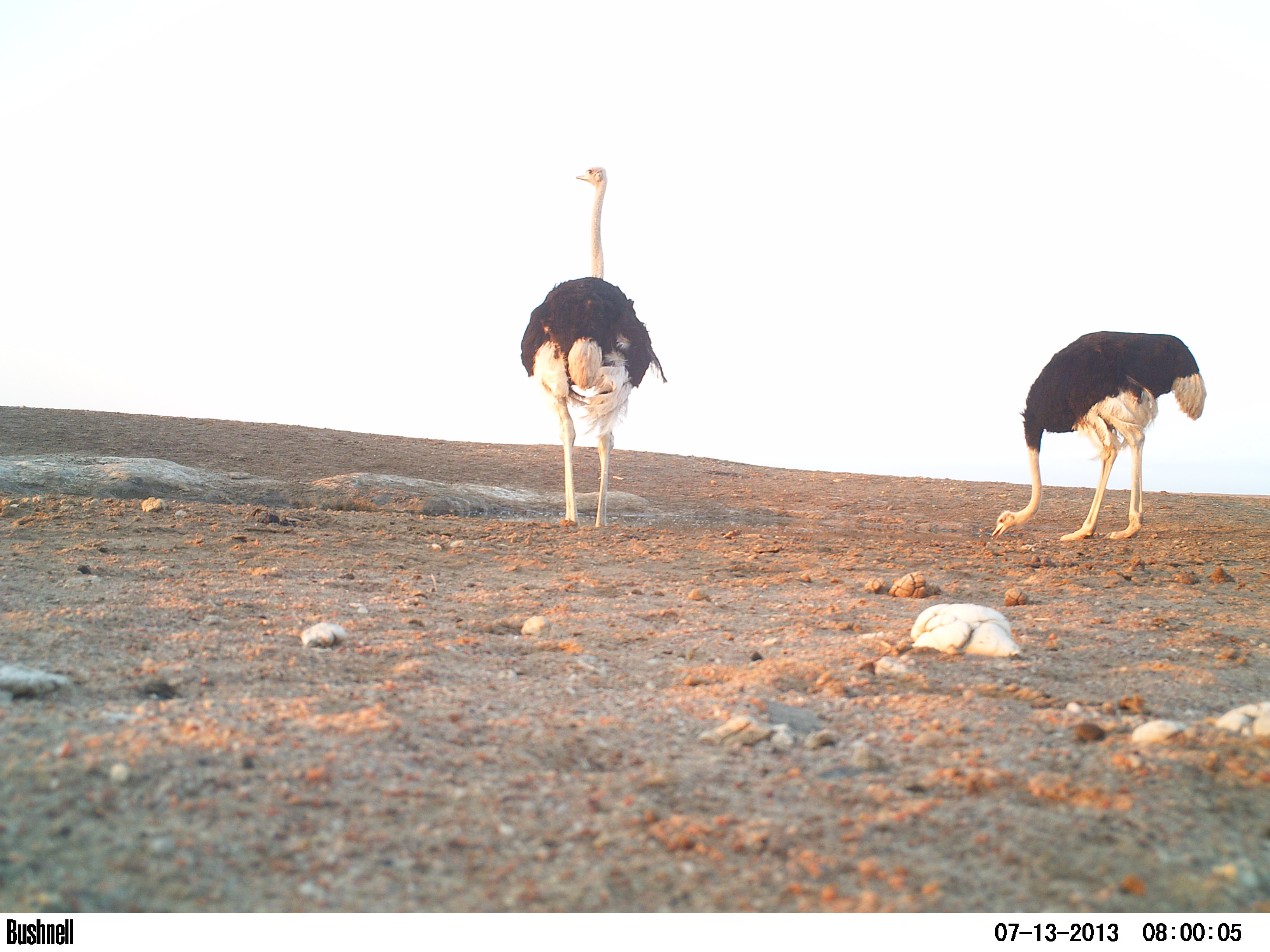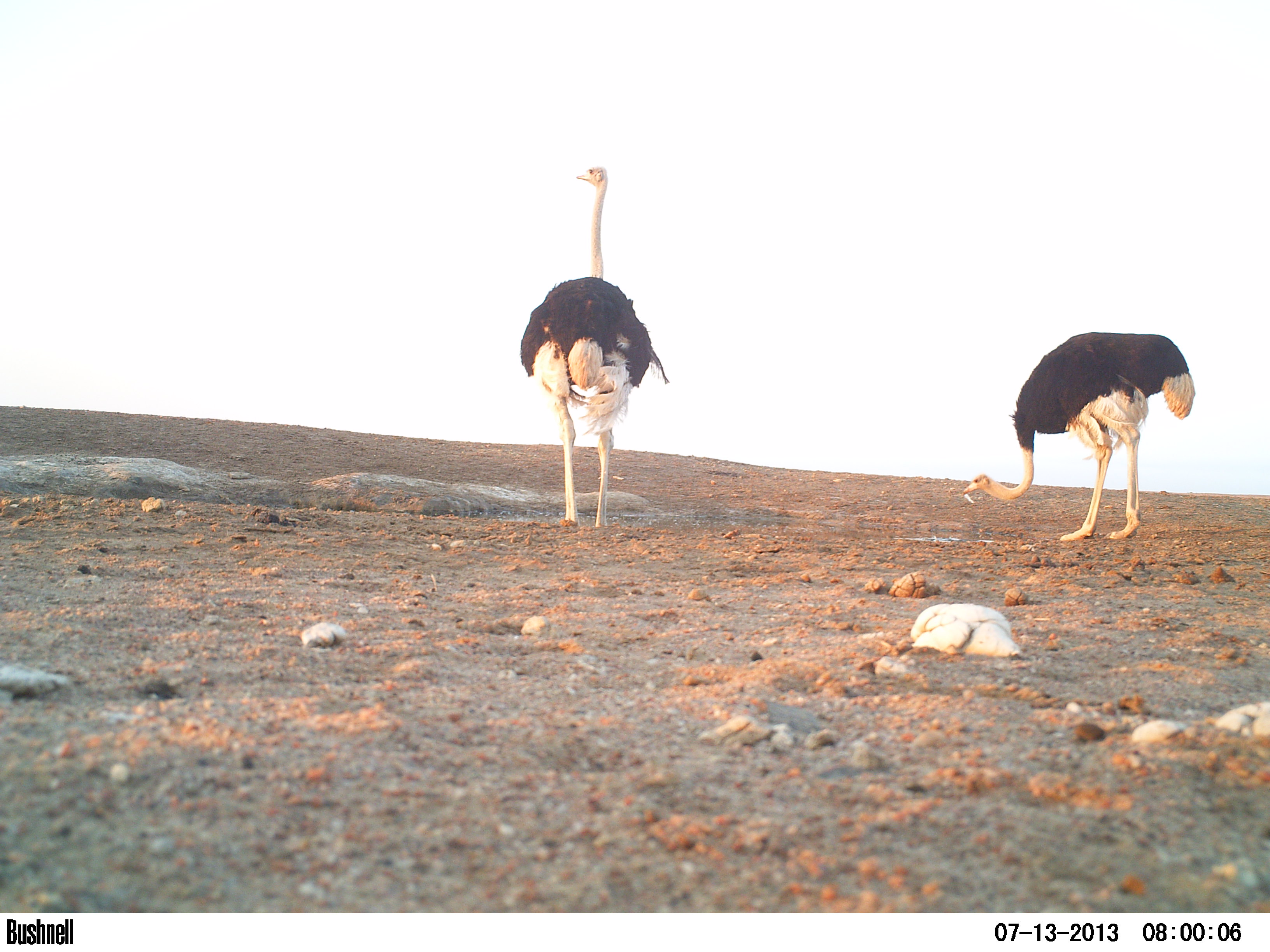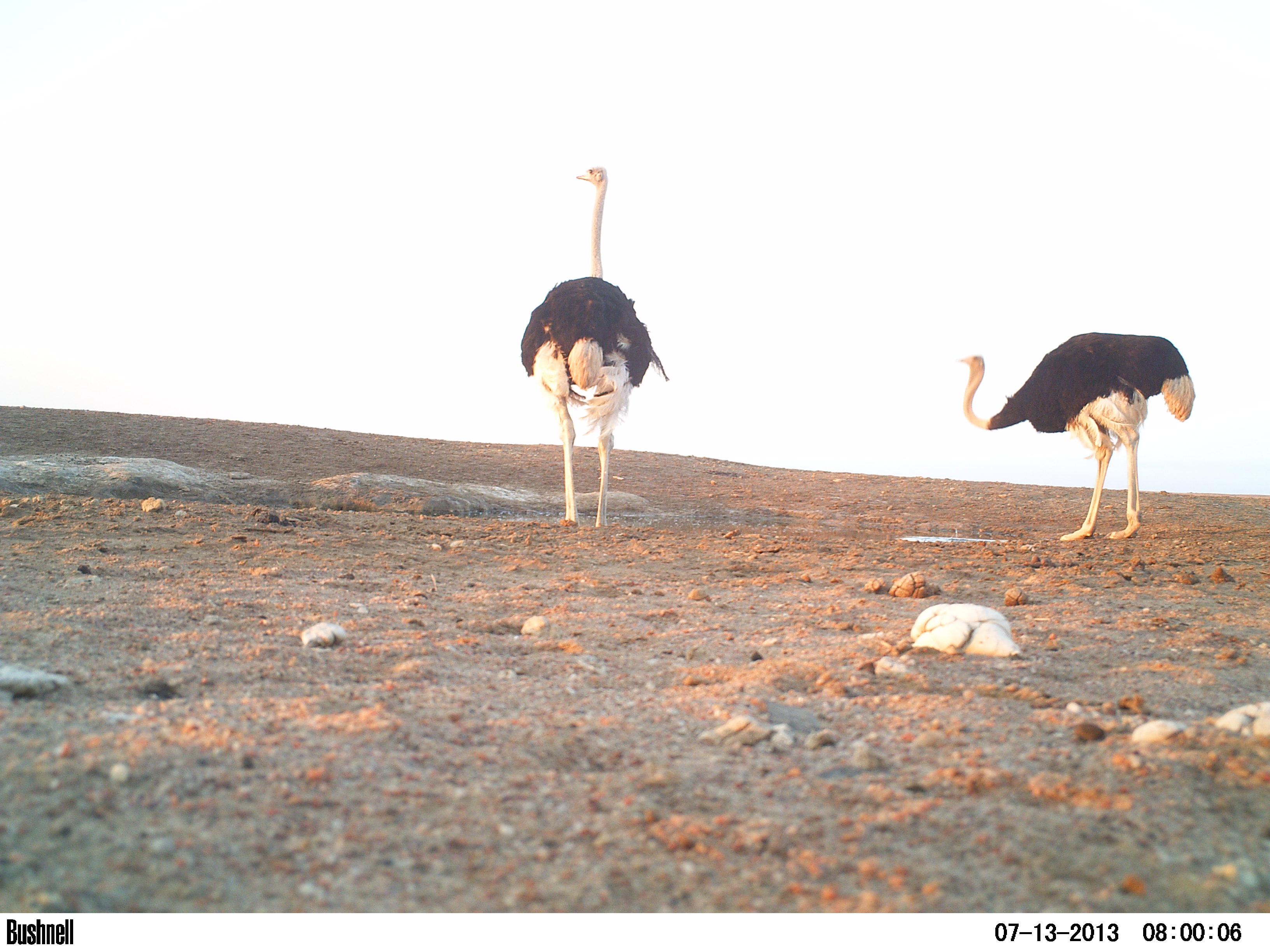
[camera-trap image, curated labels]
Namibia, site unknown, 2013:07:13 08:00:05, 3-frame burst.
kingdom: Animalia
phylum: Chordata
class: Aves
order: Struthioniformes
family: Struthionidae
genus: Struthio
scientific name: Struthio camelus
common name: common ostrich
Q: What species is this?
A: Struthio camelus (common ostrich).